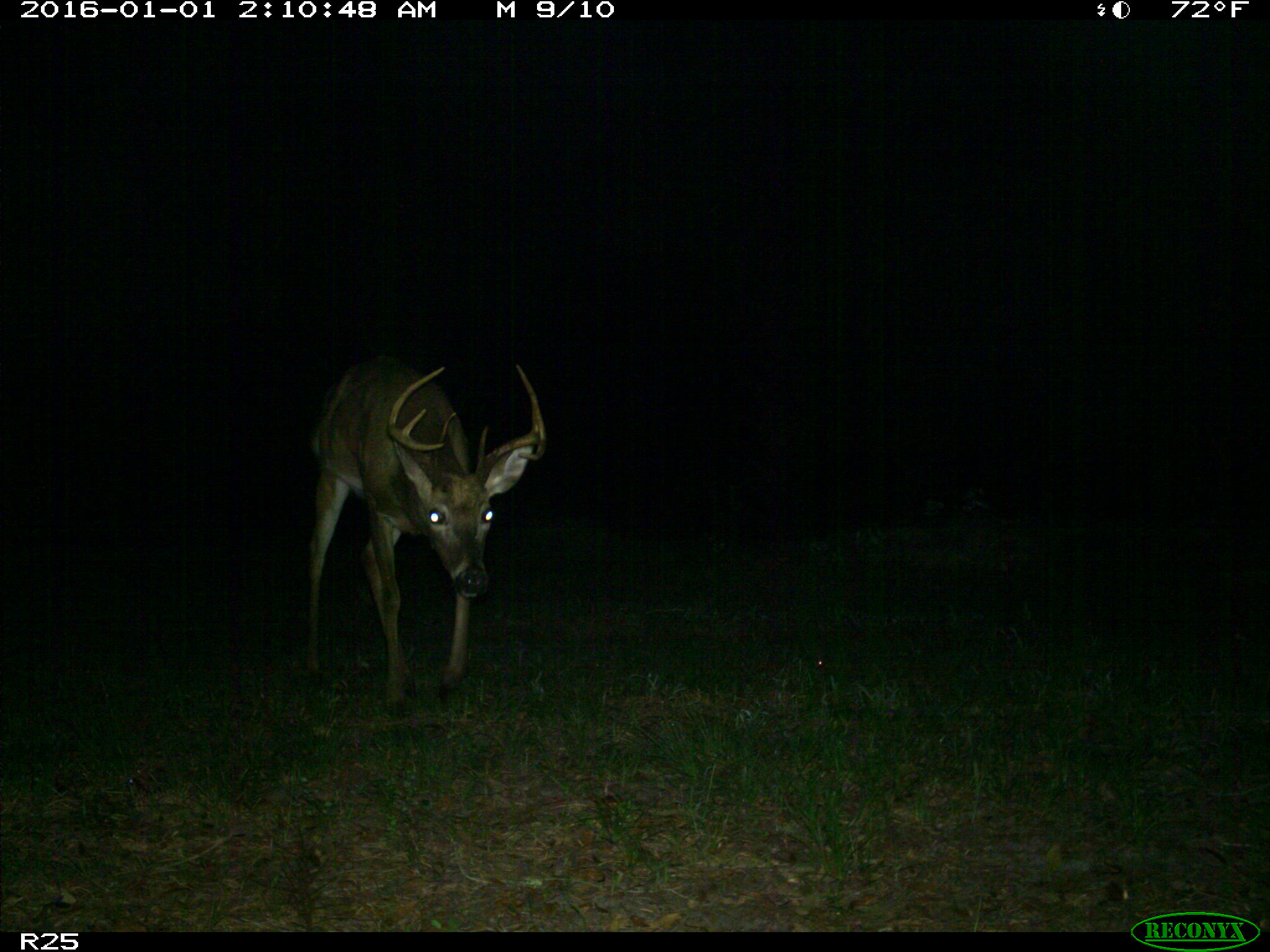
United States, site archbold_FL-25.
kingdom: Animalia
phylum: Chordata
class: Mammalia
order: Artiodactyla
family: Cervidae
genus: Odocoileus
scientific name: Odocoileus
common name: deer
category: unidentified deer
Unidentified deer (deer) (Odocoileus).